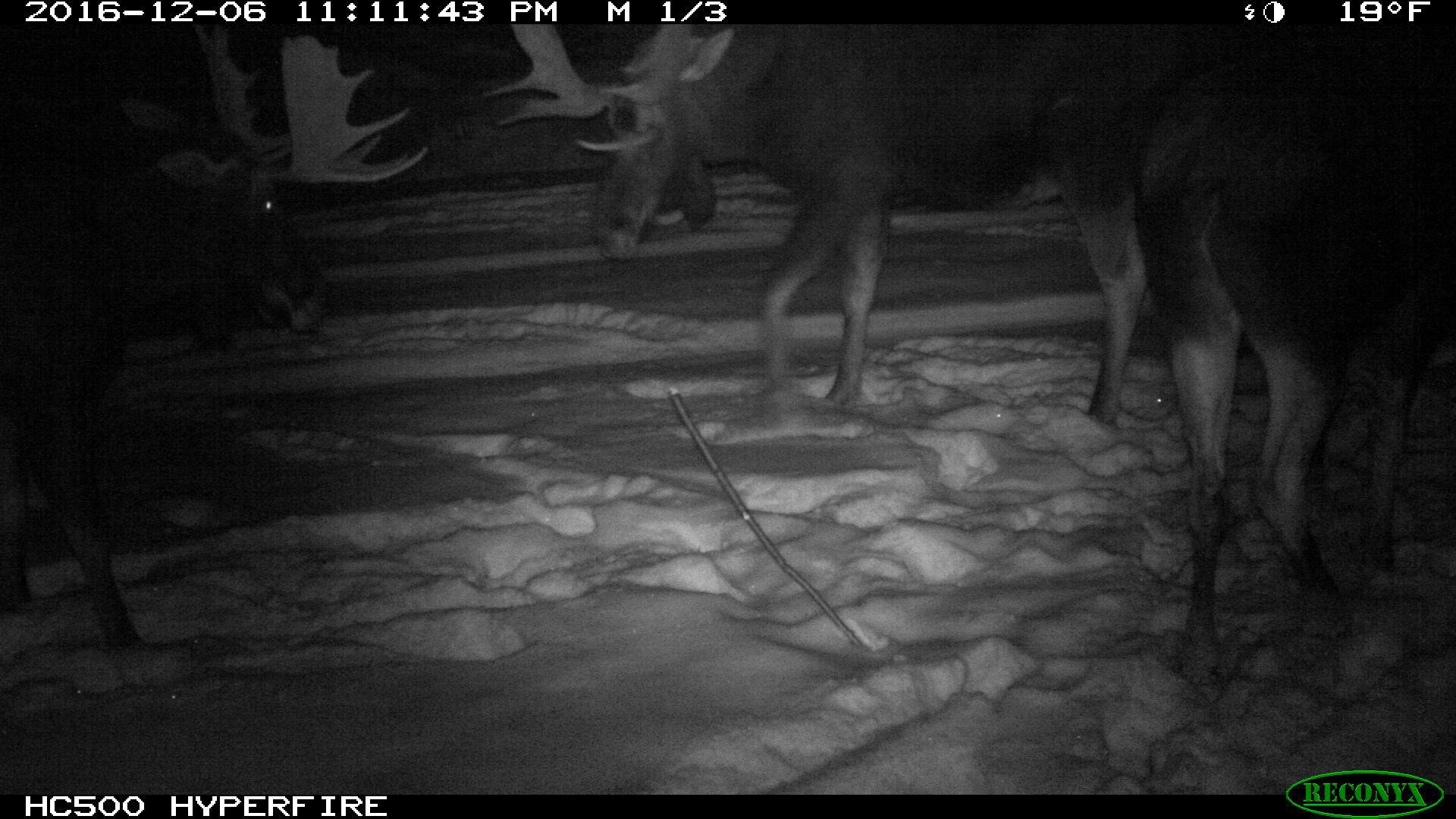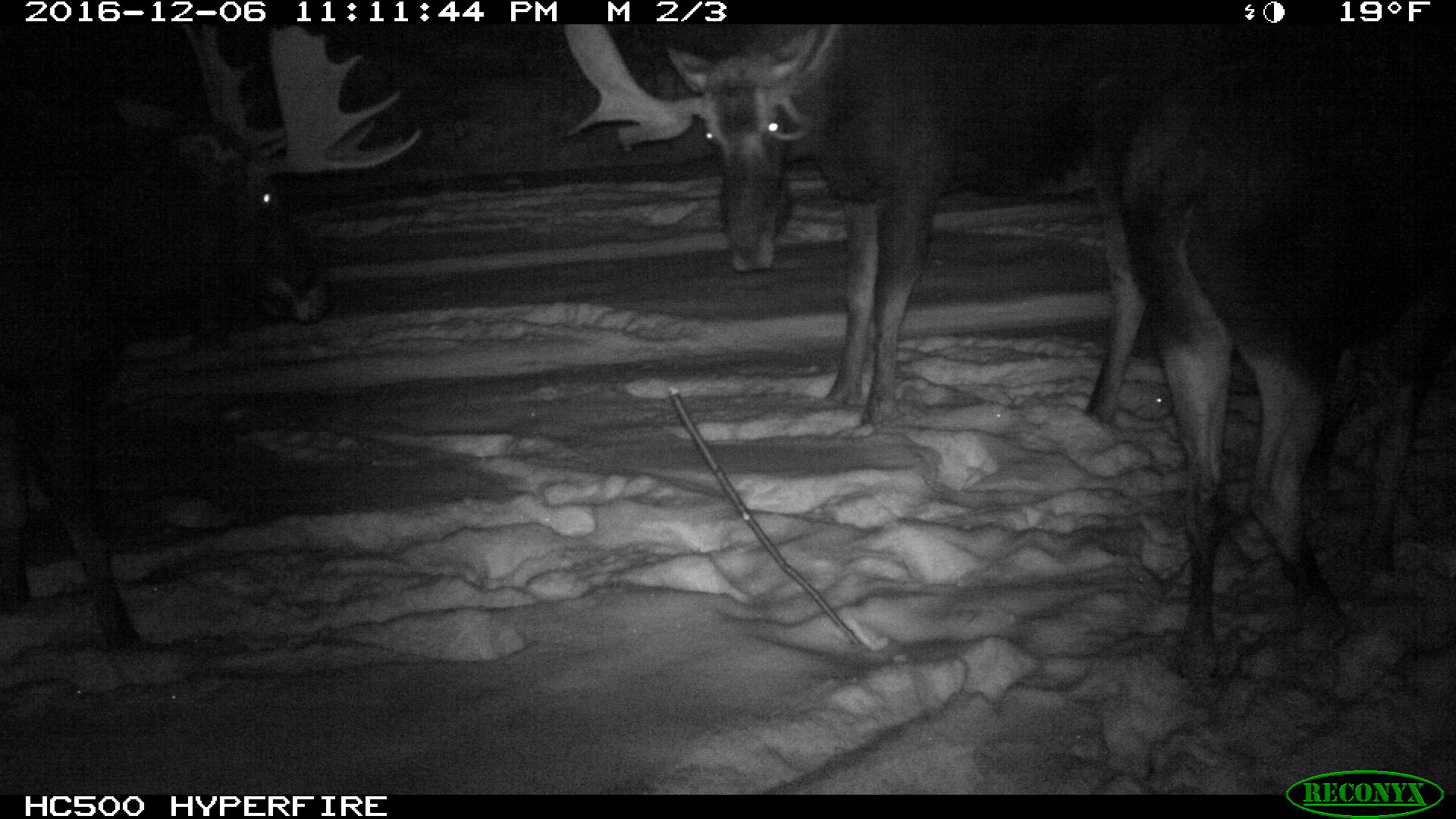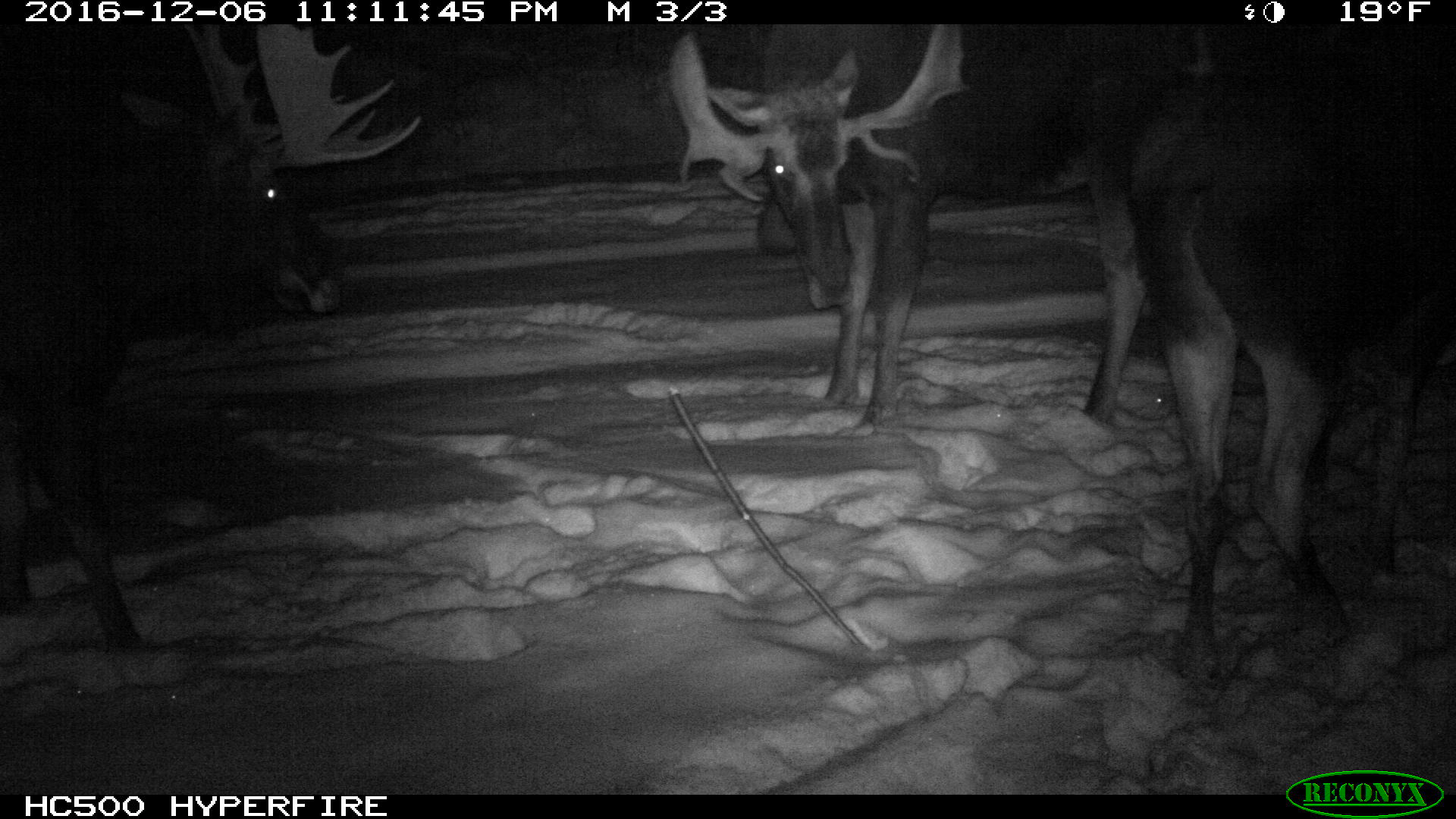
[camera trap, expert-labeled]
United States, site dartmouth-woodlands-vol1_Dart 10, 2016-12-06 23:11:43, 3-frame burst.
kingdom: Animalia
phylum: Chordata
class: Mammalia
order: Artiodactyla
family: Cervidae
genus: Alces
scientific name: Alces alces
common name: moose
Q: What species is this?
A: Moose (Alces alces).